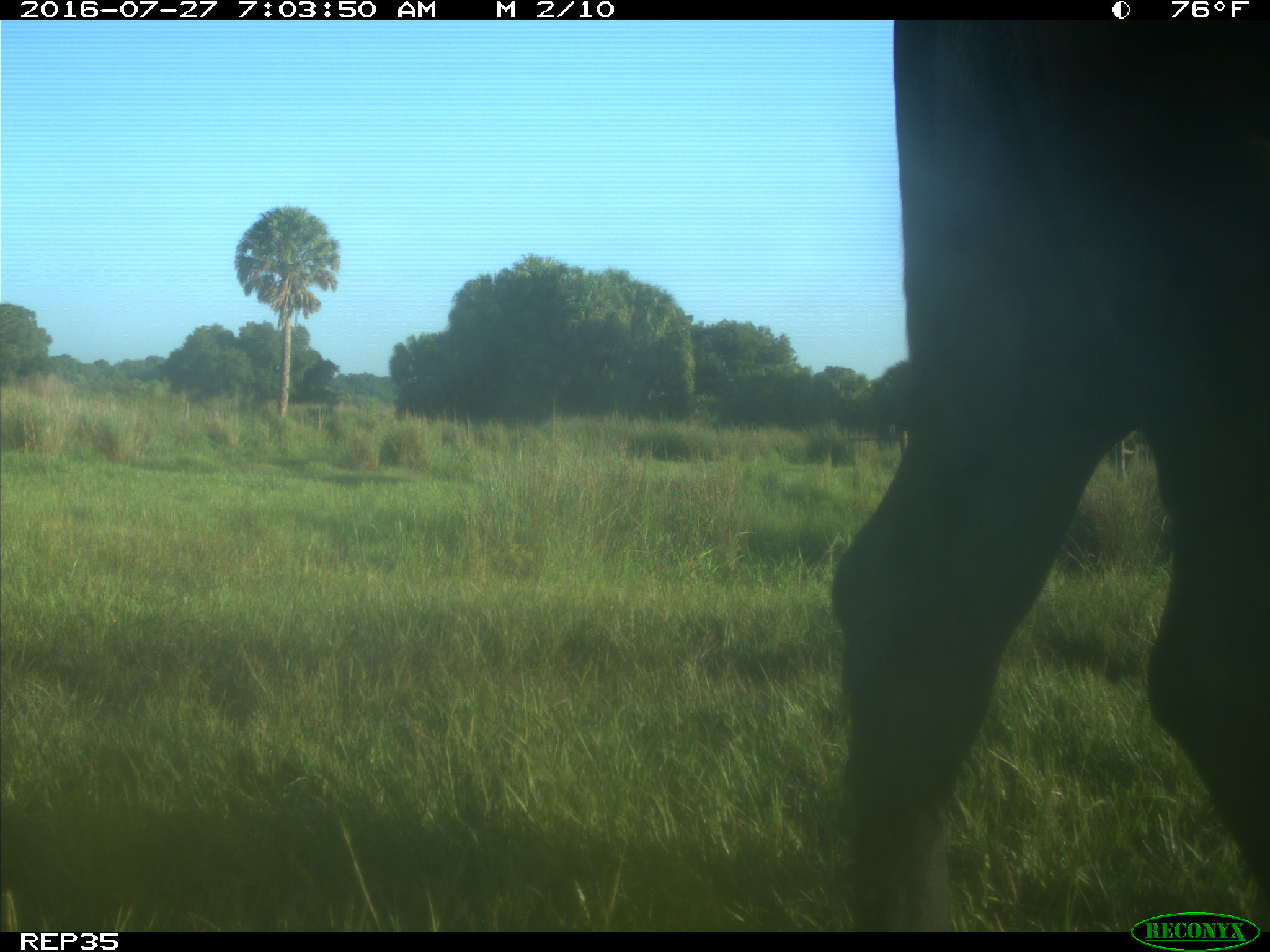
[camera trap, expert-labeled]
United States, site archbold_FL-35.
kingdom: Animalia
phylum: Chordata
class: Mammalia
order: Artiodactyla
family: Bovidae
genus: Bos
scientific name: Bos taurus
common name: domestic cow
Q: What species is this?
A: Bos taurus (domestic cow).